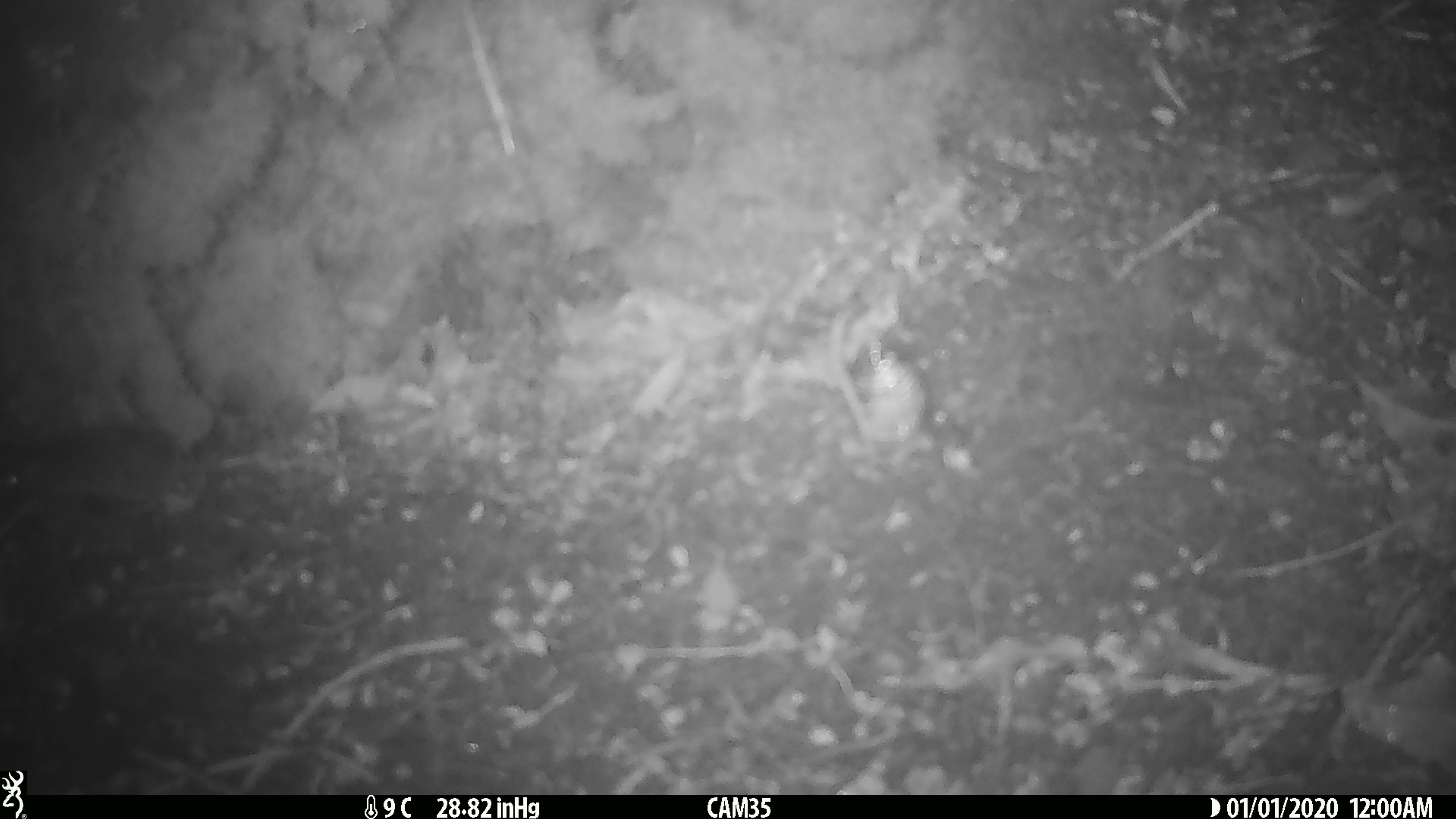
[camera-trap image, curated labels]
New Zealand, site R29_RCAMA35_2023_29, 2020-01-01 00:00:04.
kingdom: Animalia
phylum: Chordata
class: Mammalia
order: Rodentia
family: Muridae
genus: Mus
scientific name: Mus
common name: mouse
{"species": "mouse (Mus)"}